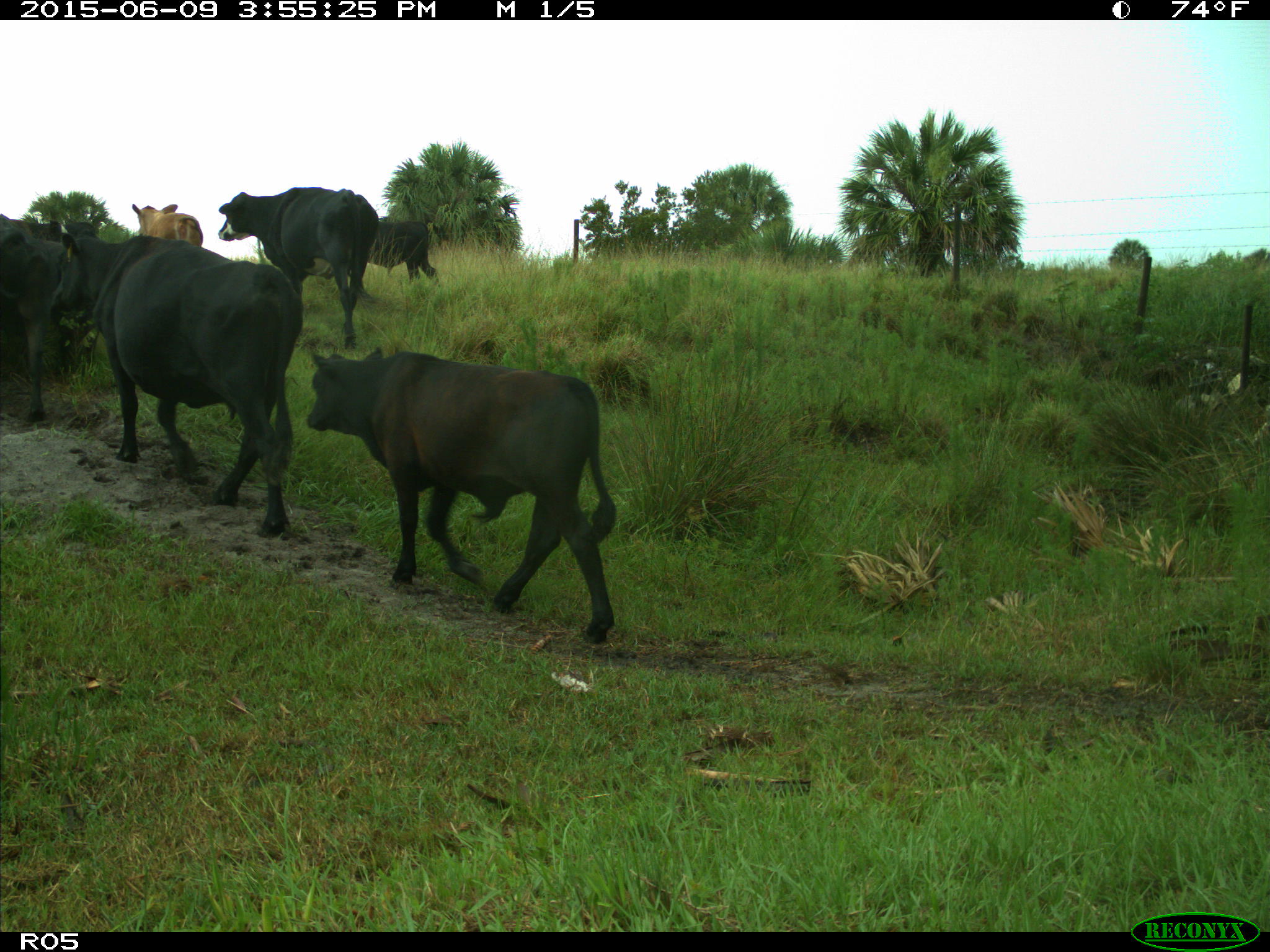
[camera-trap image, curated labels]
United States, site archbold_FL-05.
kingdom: Animalia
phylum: Chordata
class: Mammalia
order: Artiodactyla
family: Bovidae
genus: Bos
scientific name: Bos taurus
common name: domestic cow